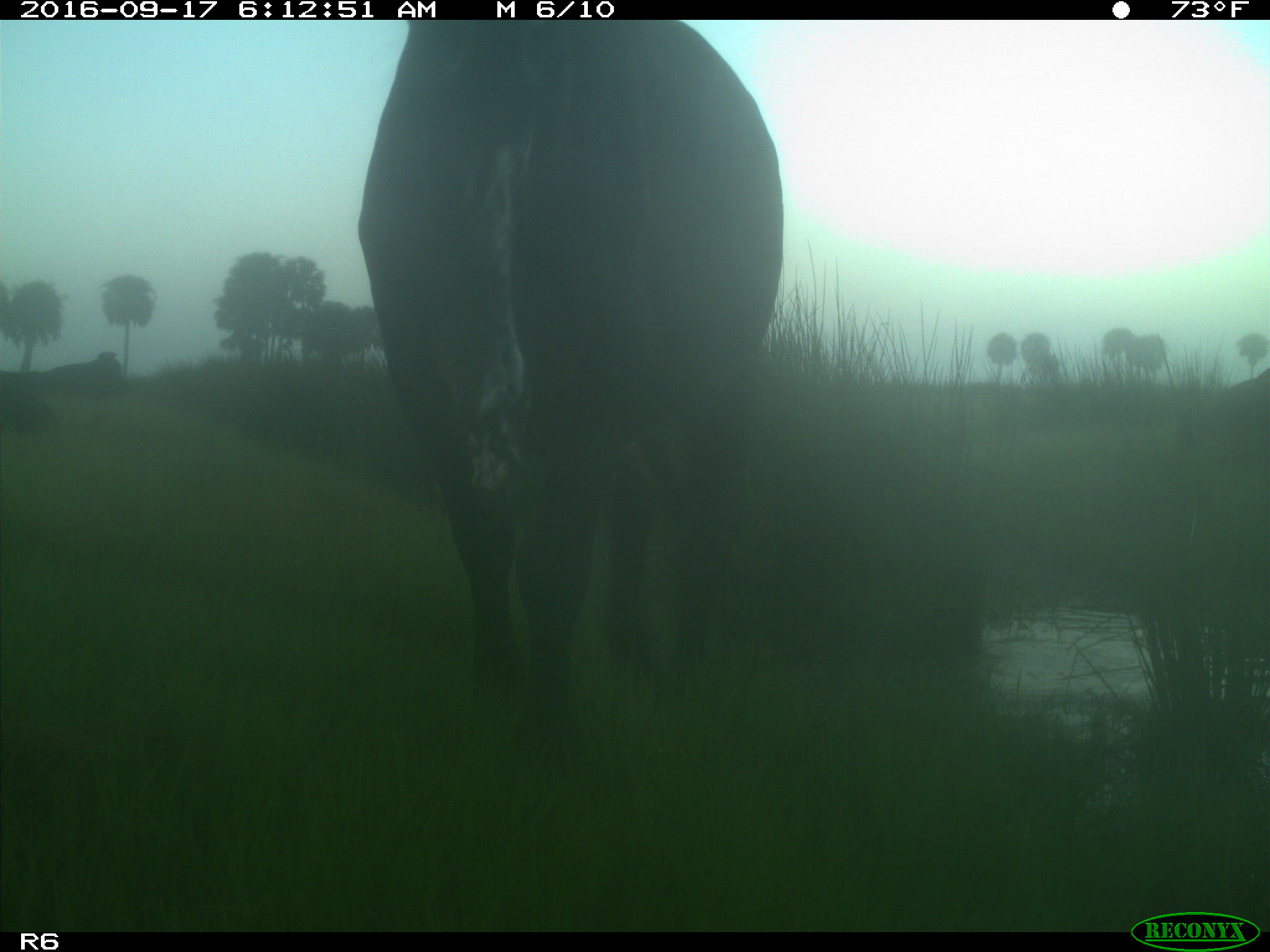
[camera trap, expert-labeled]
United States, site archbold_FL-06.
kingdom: Animalia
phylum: Chordata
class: Mammalia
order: Artiodactyla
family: Bovidae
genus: Bos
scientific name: Bos taurus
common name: domestic cow